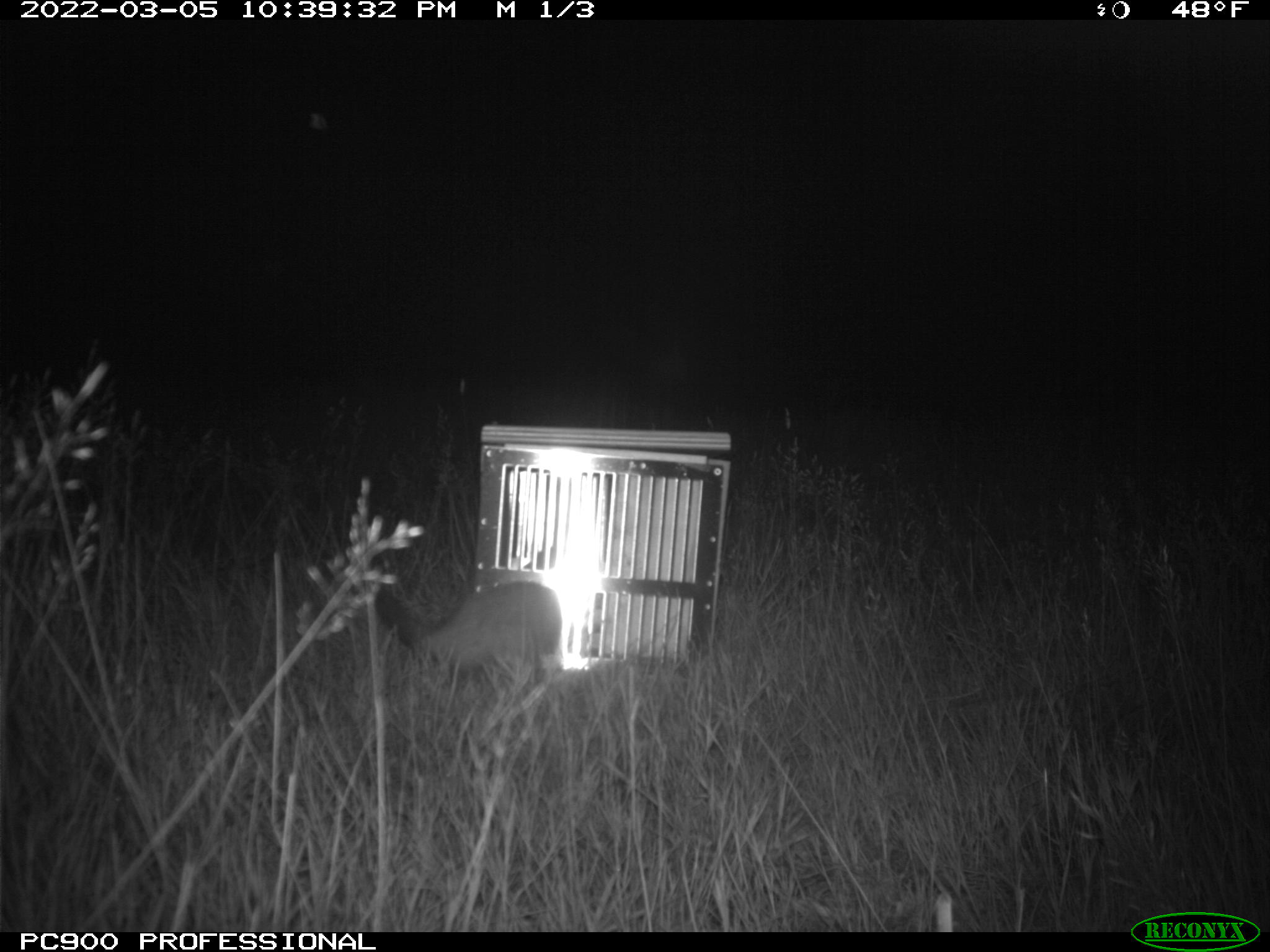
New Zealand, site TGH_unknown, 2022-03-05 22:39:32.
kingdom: Animalia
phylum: Chordata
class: Mammalia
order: Carnivora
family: Mustelidae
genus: Mustela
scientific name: Mustela furo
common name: ferret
Ferret (Mustela furo).